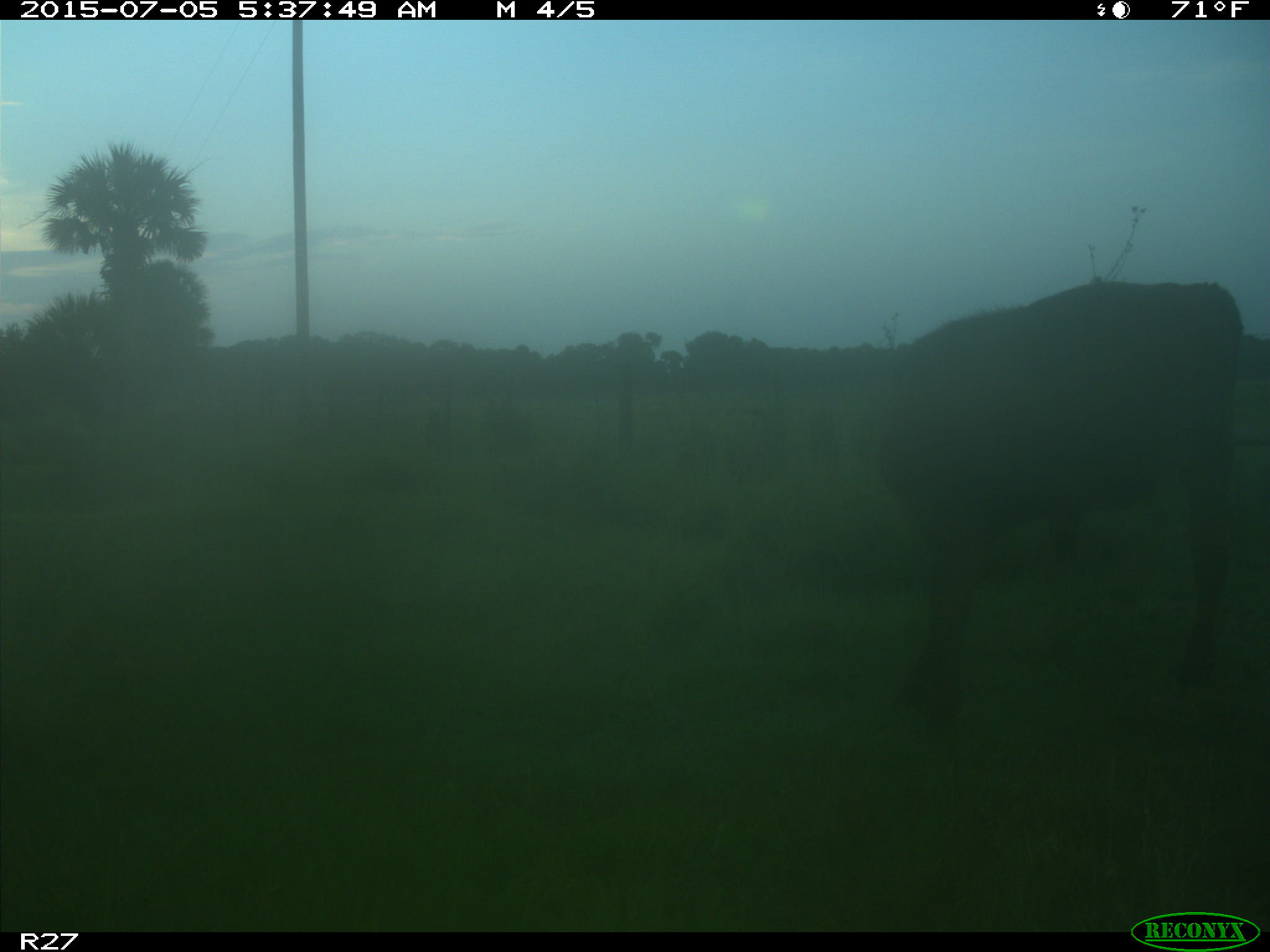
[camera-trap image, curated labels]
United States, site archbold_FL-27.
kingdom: Animalia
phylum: Chordata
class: Mammalia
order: Artiodactyla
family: Bovidae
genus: Bos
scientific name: Bos taurus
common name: domestic cow